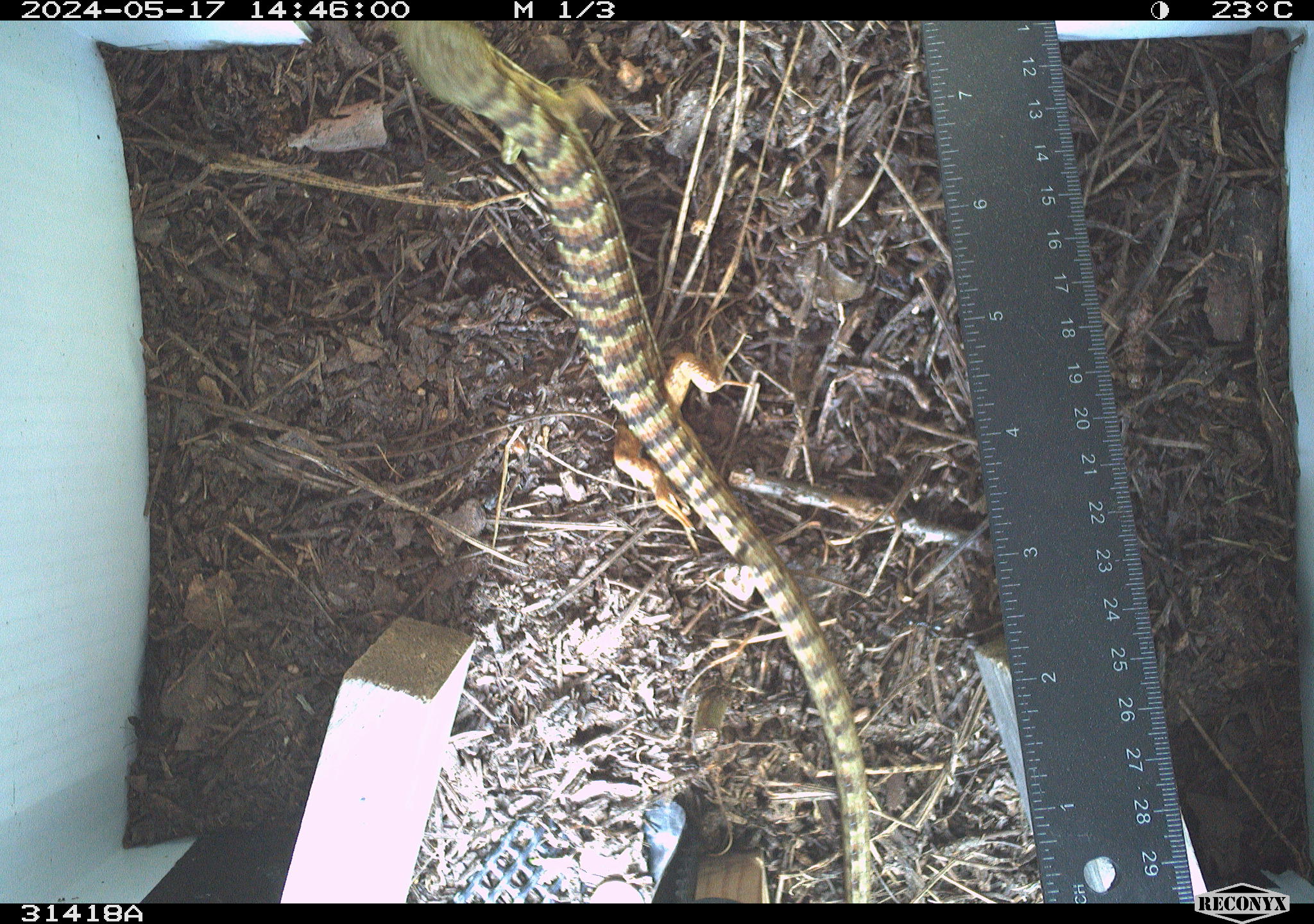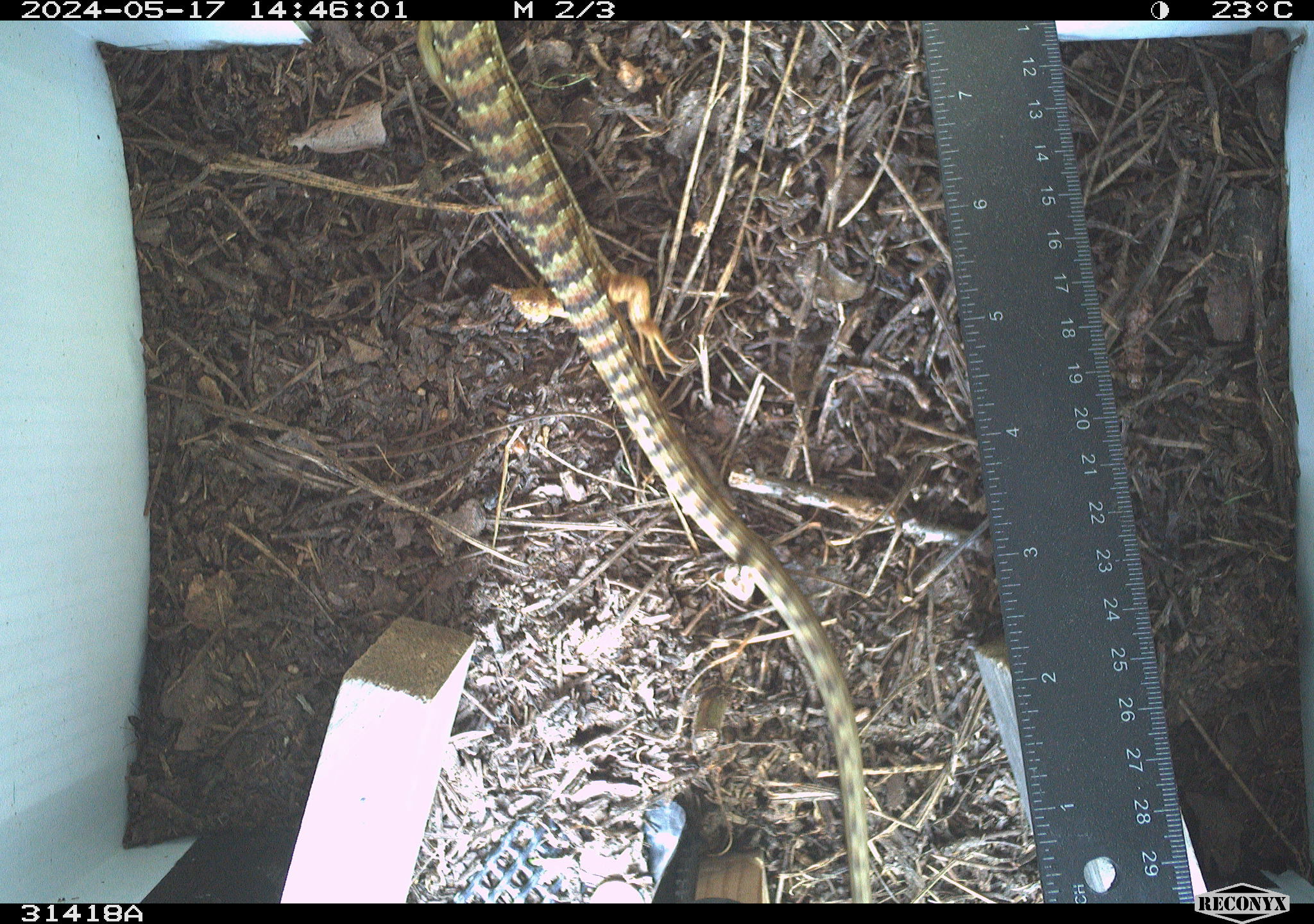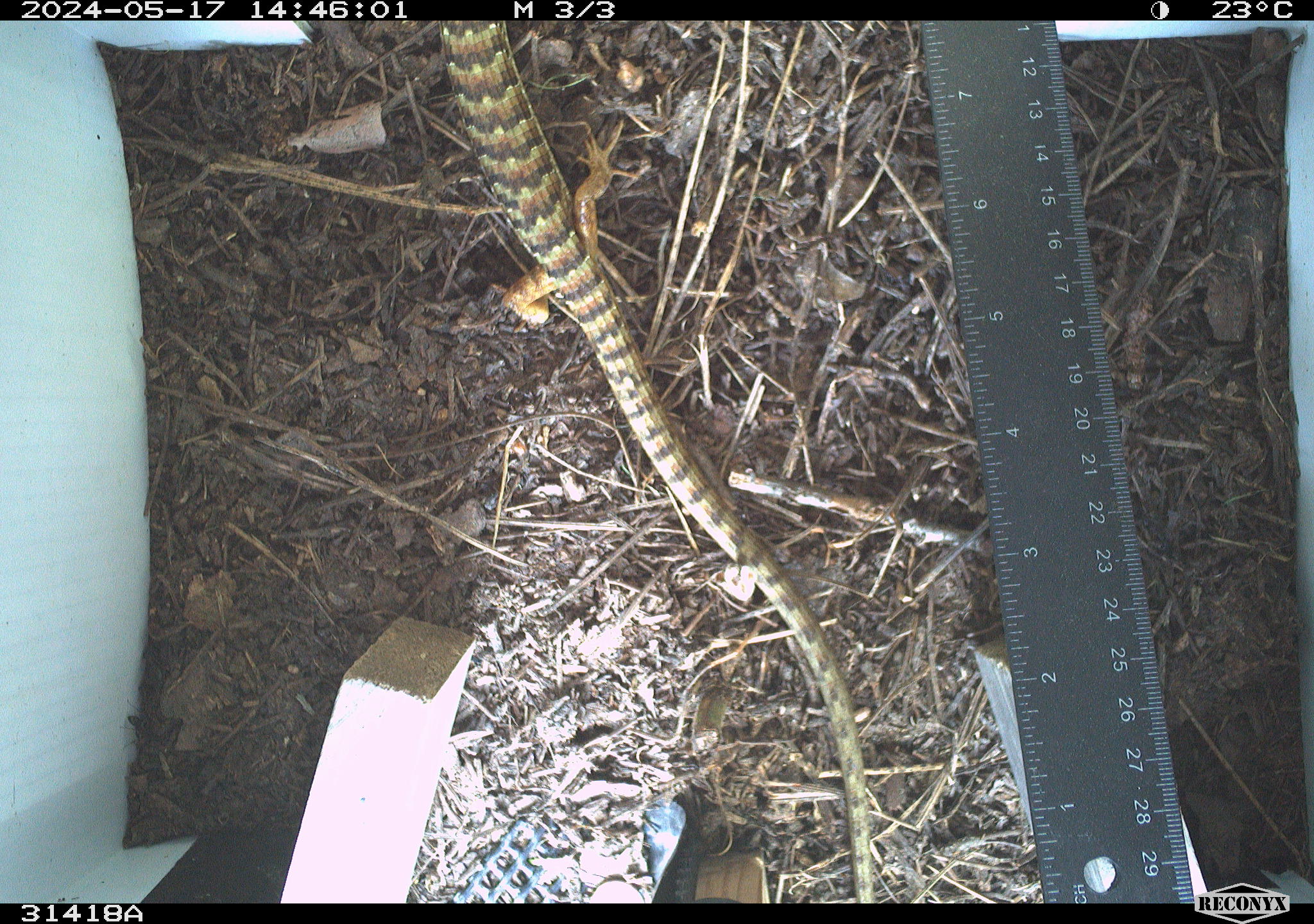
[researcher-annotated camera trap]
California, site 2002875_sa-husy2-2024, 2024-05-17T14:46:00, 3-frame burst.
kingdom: Animalia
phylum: Chordata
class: Reptilia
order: Squamata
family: Anguidae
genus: Elgaria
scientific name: Elgaria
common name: alligator lizards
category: elgaria species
Elgaria species (alligator lizards) (Elgaria).